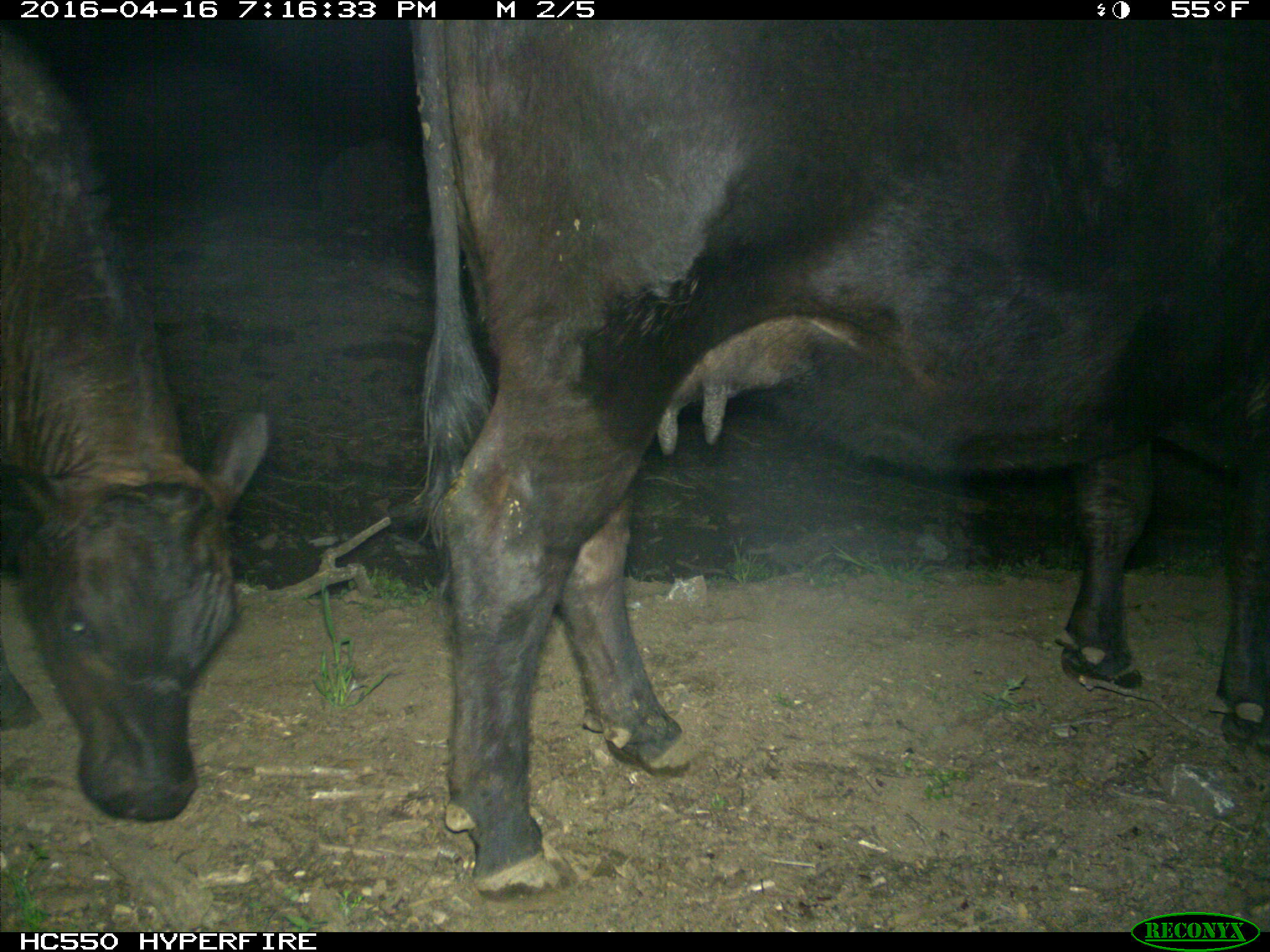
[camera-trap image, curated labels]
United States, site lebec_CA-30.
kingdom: Animalia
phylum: Chordata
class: Mammalia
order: Artiodactyla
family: Bovidae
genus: Bos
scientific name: Bos taurus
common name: domestic cow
Bos taurus (domestic cow).